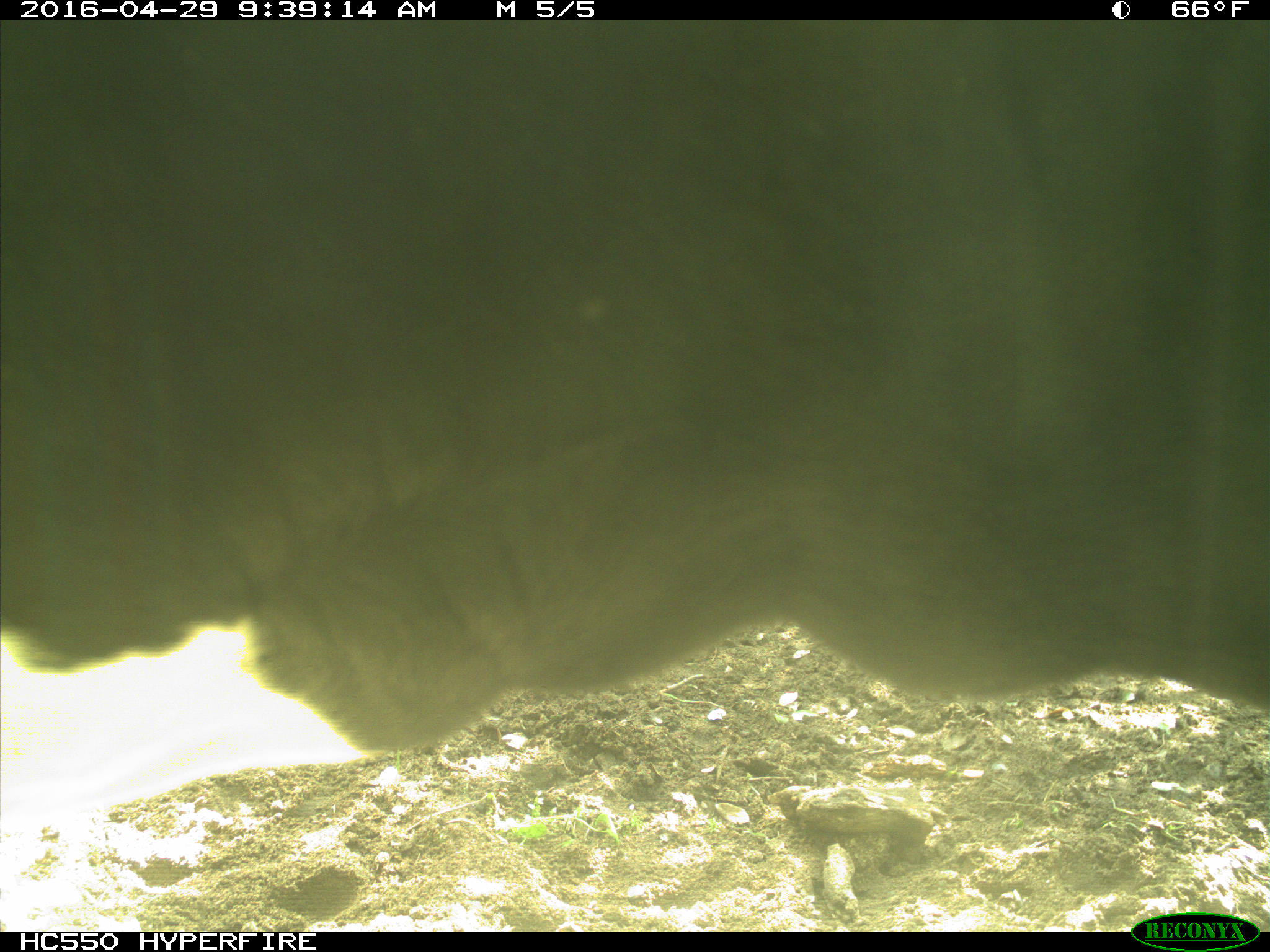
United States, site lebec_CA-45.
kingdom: Animalia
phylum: Chordata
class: Mammalia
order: Artiodactyla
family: Bovidae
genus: Bos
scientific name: Bos taurus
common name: domestic cow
Bos taurus (domestic cow).